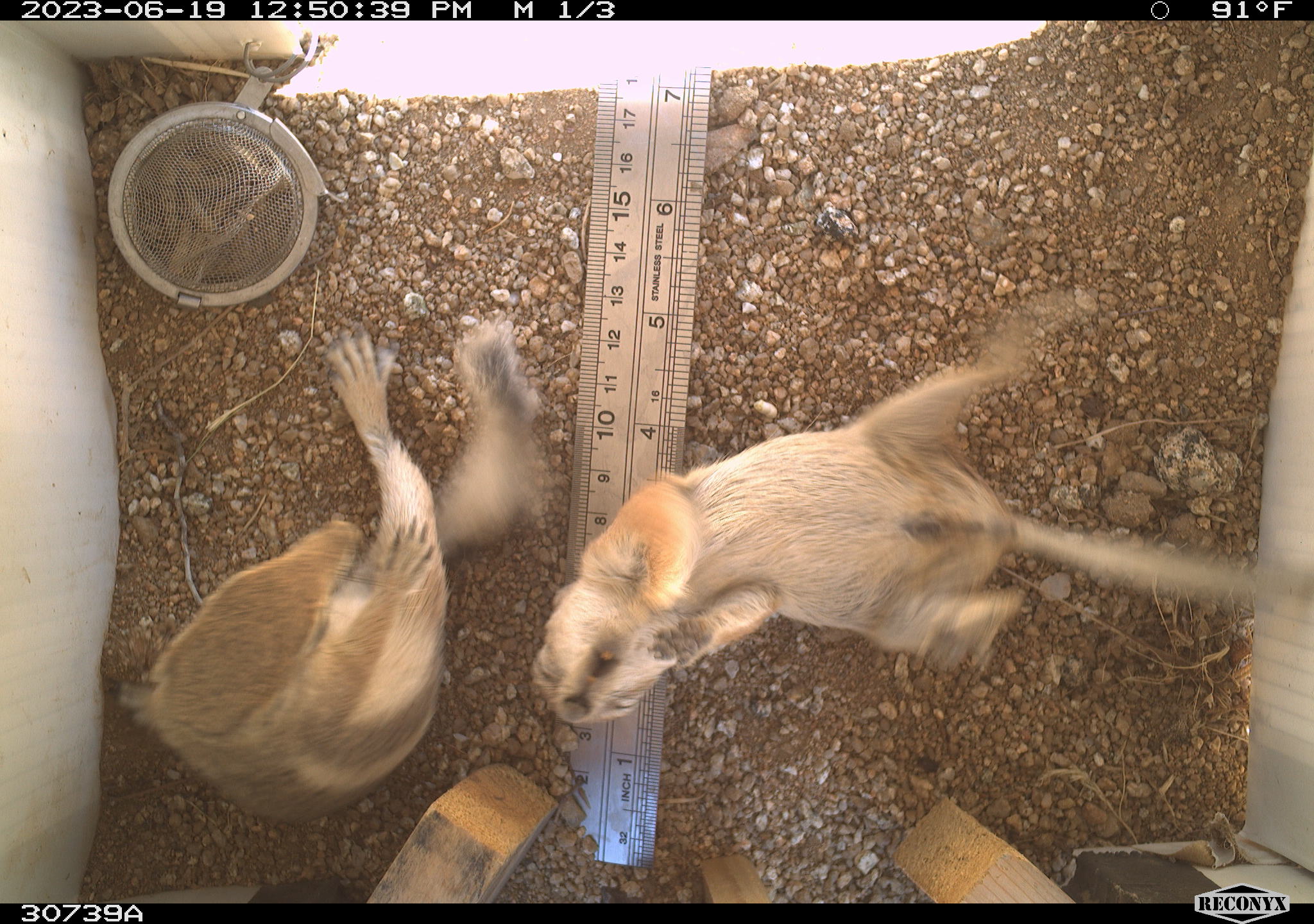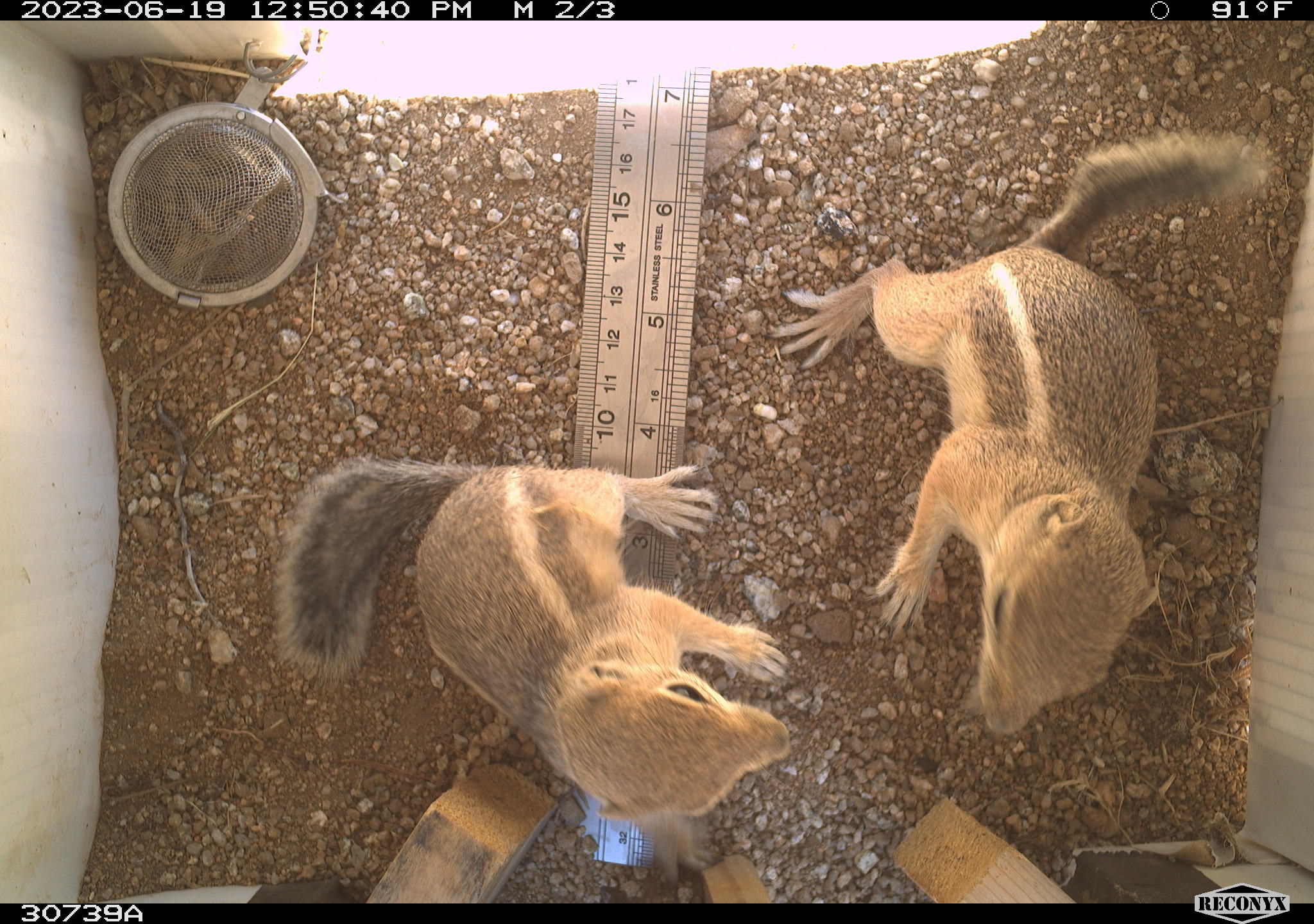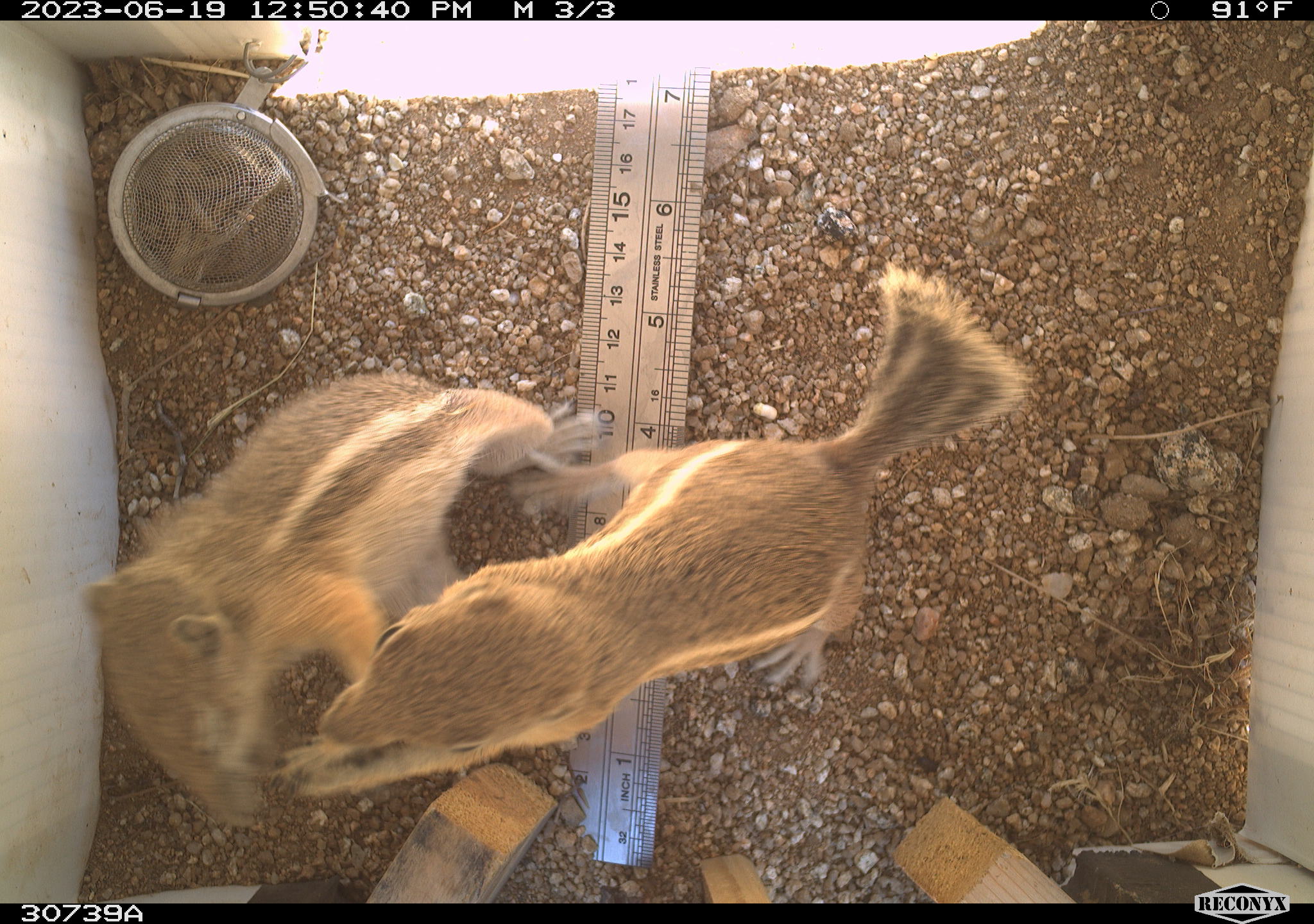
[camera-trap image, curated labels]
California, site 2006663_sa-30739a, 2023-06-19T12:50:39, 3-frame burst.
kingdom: Animalia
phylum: Chordata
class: Mammalia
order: Rodentia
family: Sciuridae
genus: Ammospermophilus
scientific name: Ammospermophilus leucurus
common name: white-tailed antelope squirrel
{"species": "white-tailed antelope squirrel (Ammospermophilus leucurus)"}